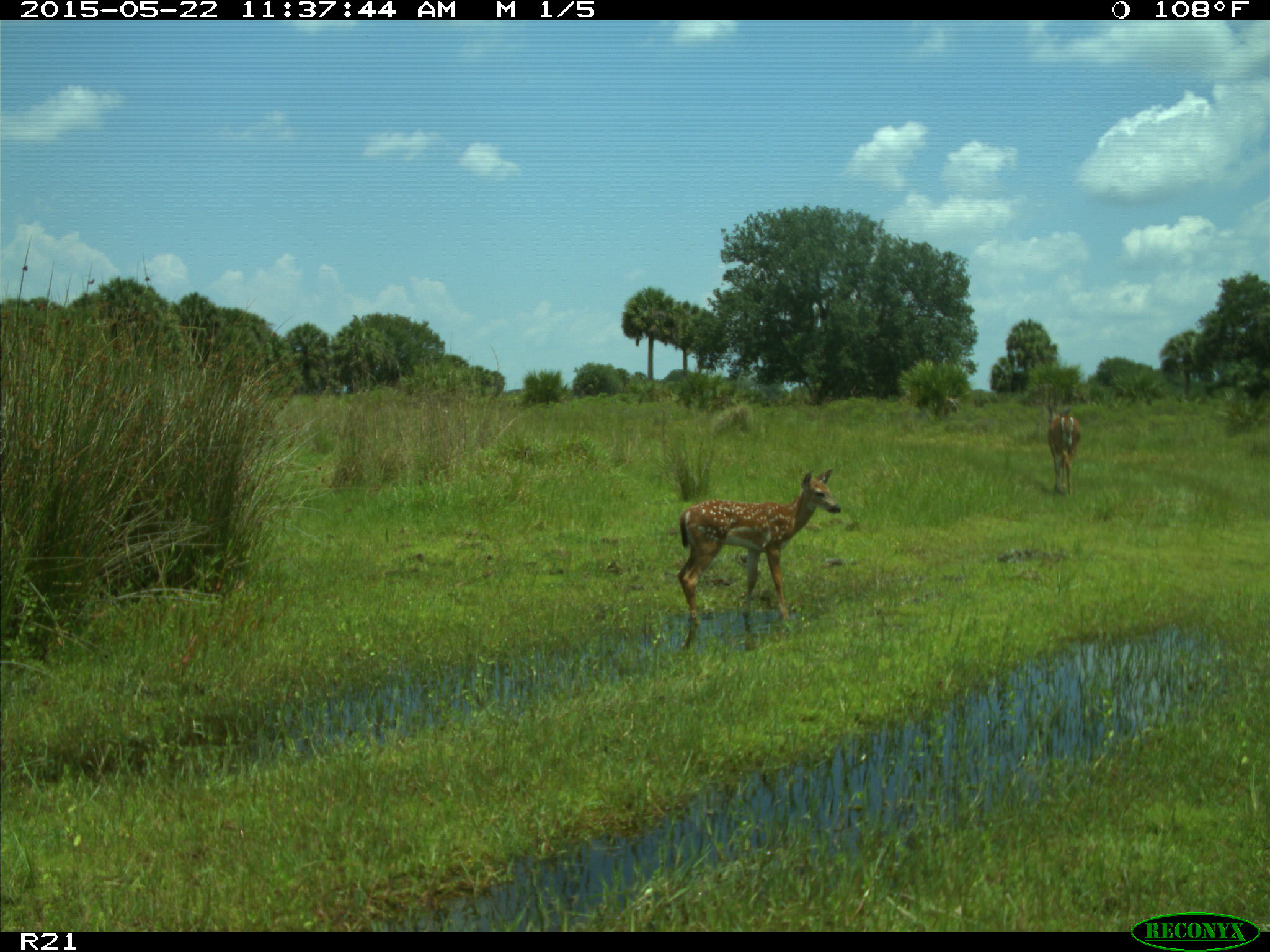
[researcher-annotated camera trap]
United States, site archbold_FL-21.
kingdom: Animalia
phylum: Chordata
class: Mammalia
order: Artiodactyla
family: Cervidae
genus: Odocoileus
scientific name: Odocoileus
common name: deer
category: unidentified deer